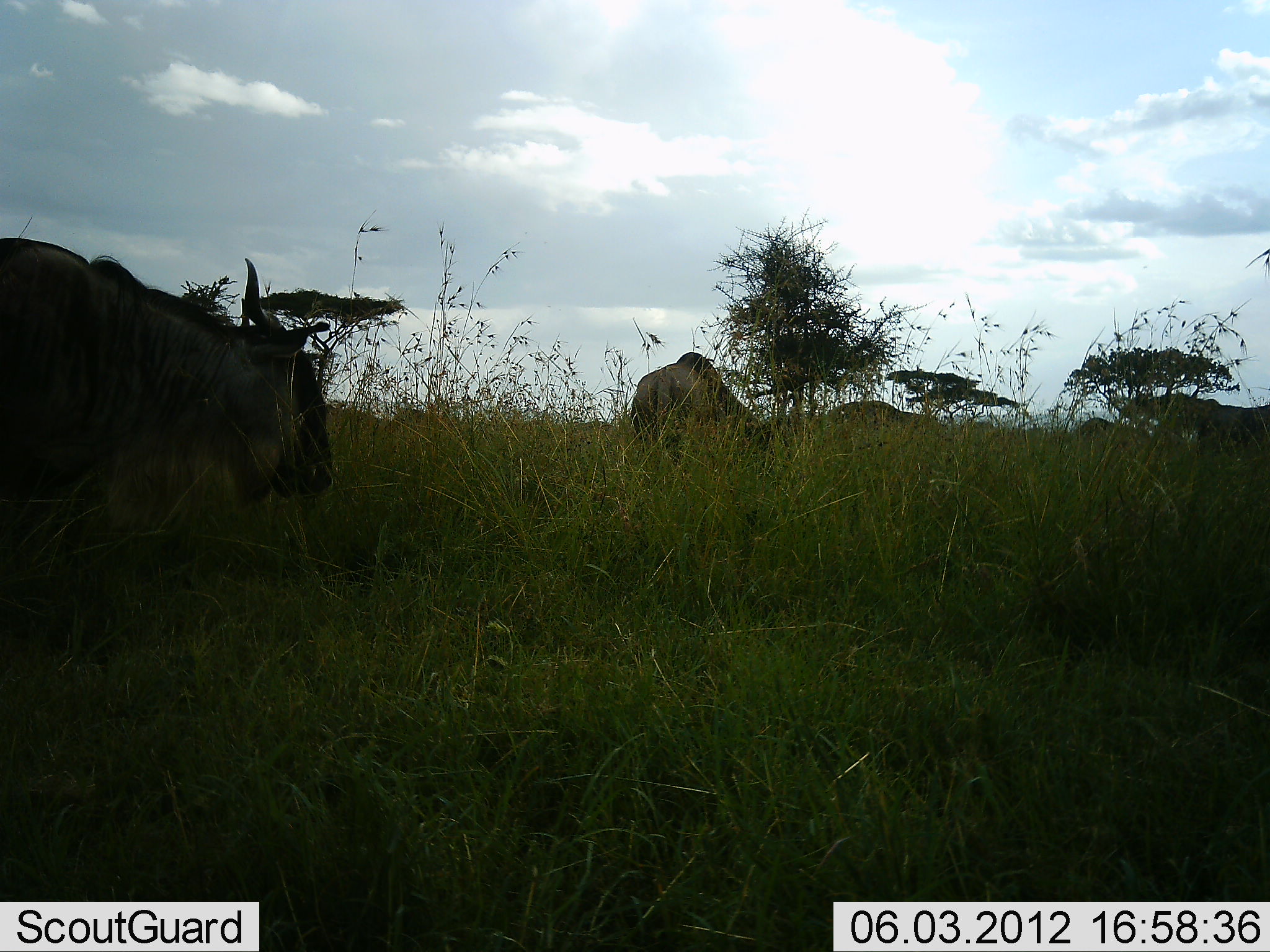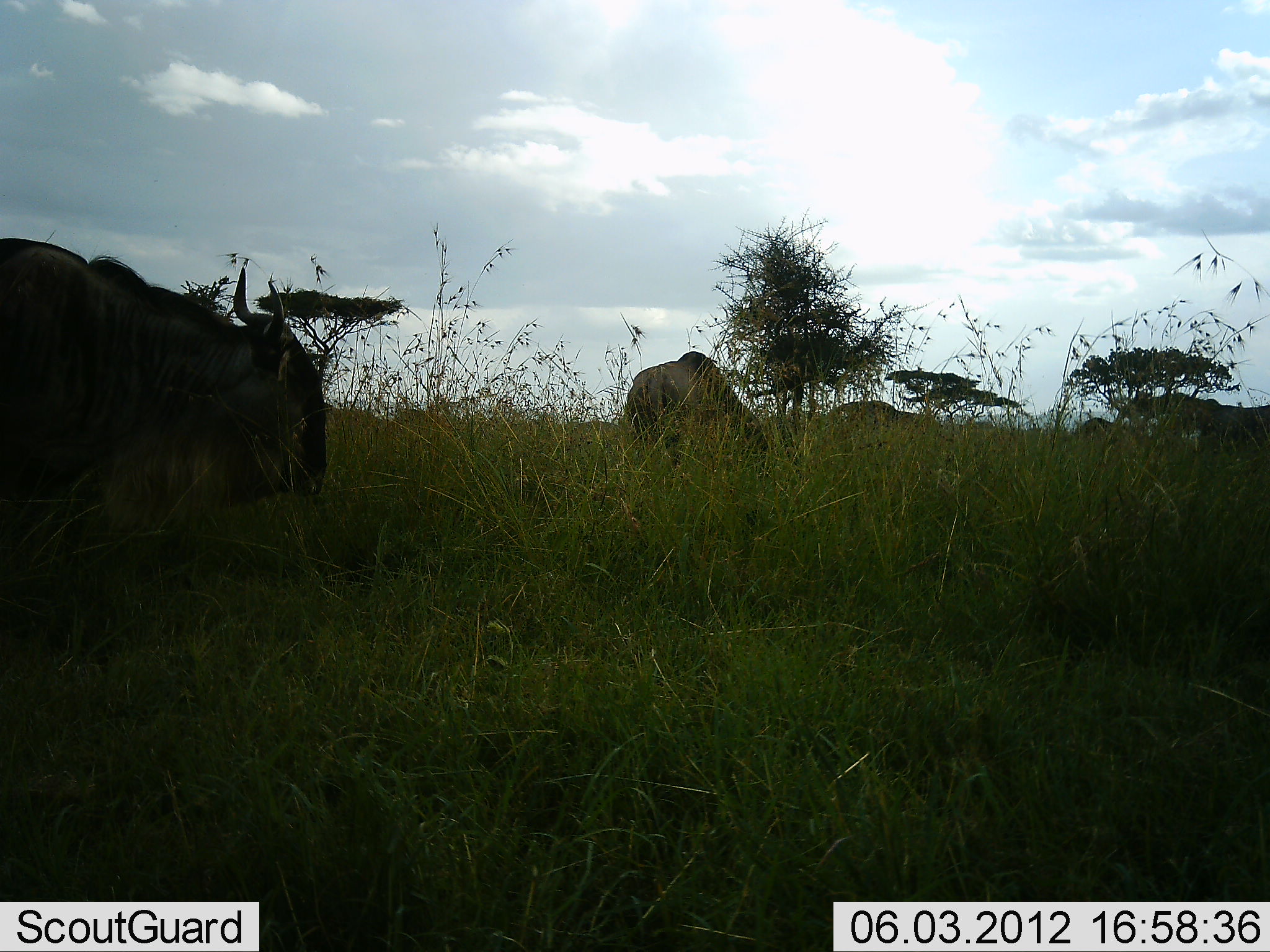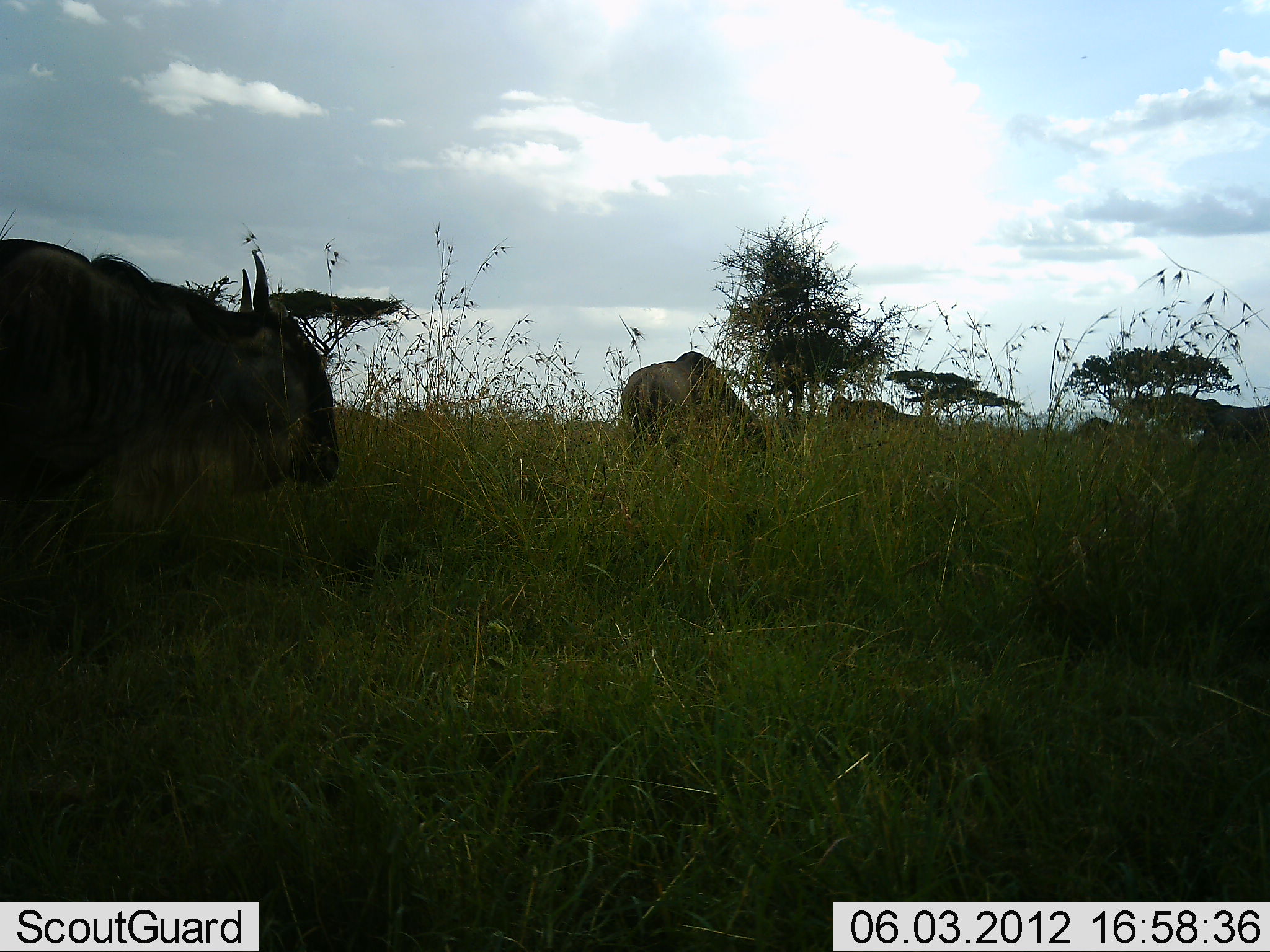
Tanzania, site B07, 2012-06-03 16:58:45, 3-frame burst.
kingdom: Animalia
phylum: Chordata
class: Mammalia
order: Artiodactyla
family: Bovidae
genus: Connochaetes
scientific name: Connochaetes taurinus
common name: blue wildebeest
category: wildebeest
Wildebeest (blue wildebeest) (Connochaetes taurinus), count 4. Behavior (volunteer vote fractions): standing 60%, resting 0%, moving 0%, interacting 0%. Young present (vote fraction): 0%. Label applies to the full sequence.